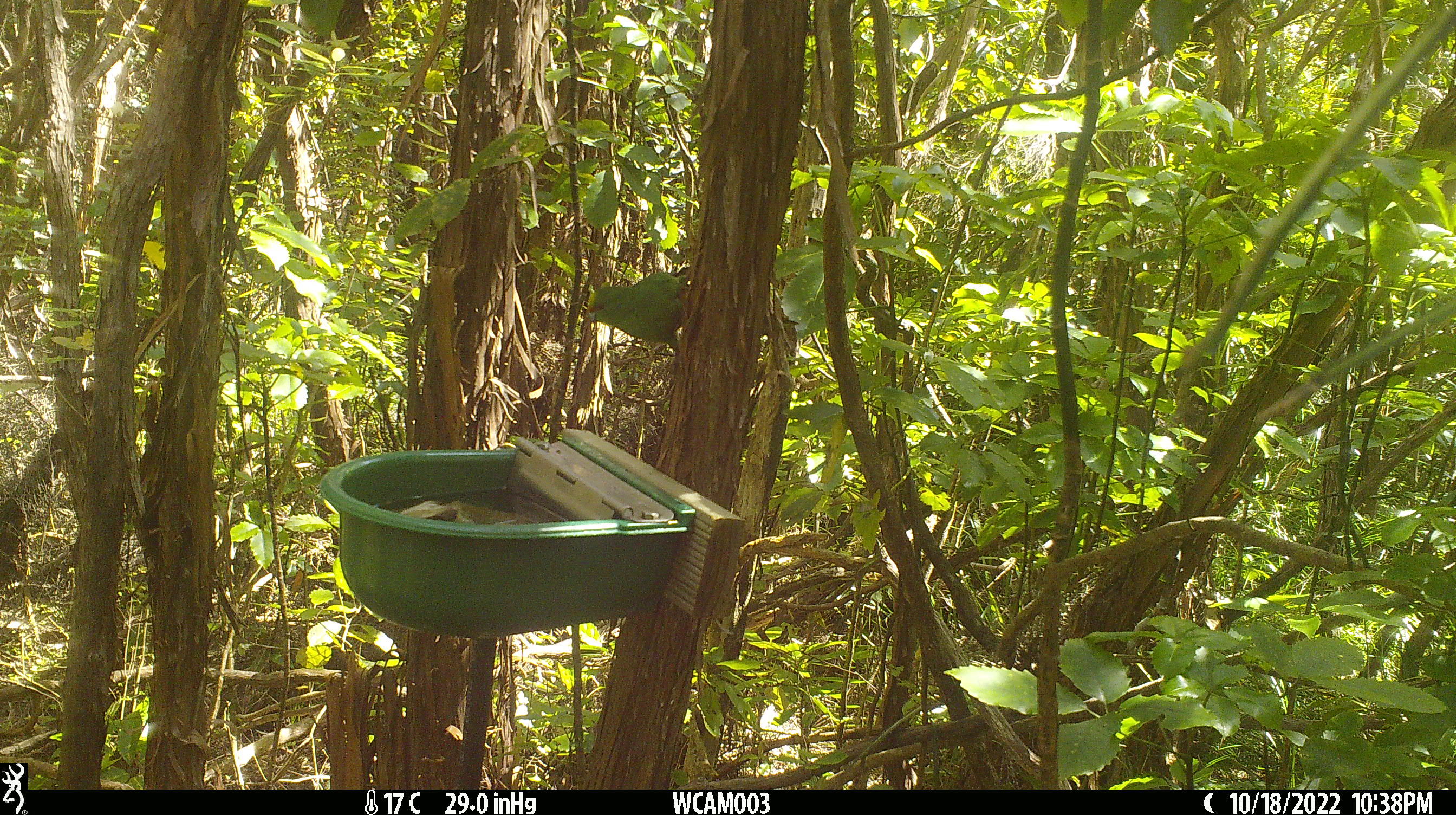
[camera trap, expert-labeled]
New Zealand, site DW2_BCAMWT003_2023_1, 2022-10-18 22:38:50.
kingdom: Animalia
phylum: Chordata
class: Aves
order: Psittaciformes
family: Psittaculidae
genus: Cyanoramphus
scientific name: Cyanoramphus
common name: parakeet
Parakeet (Cyanoramphus).